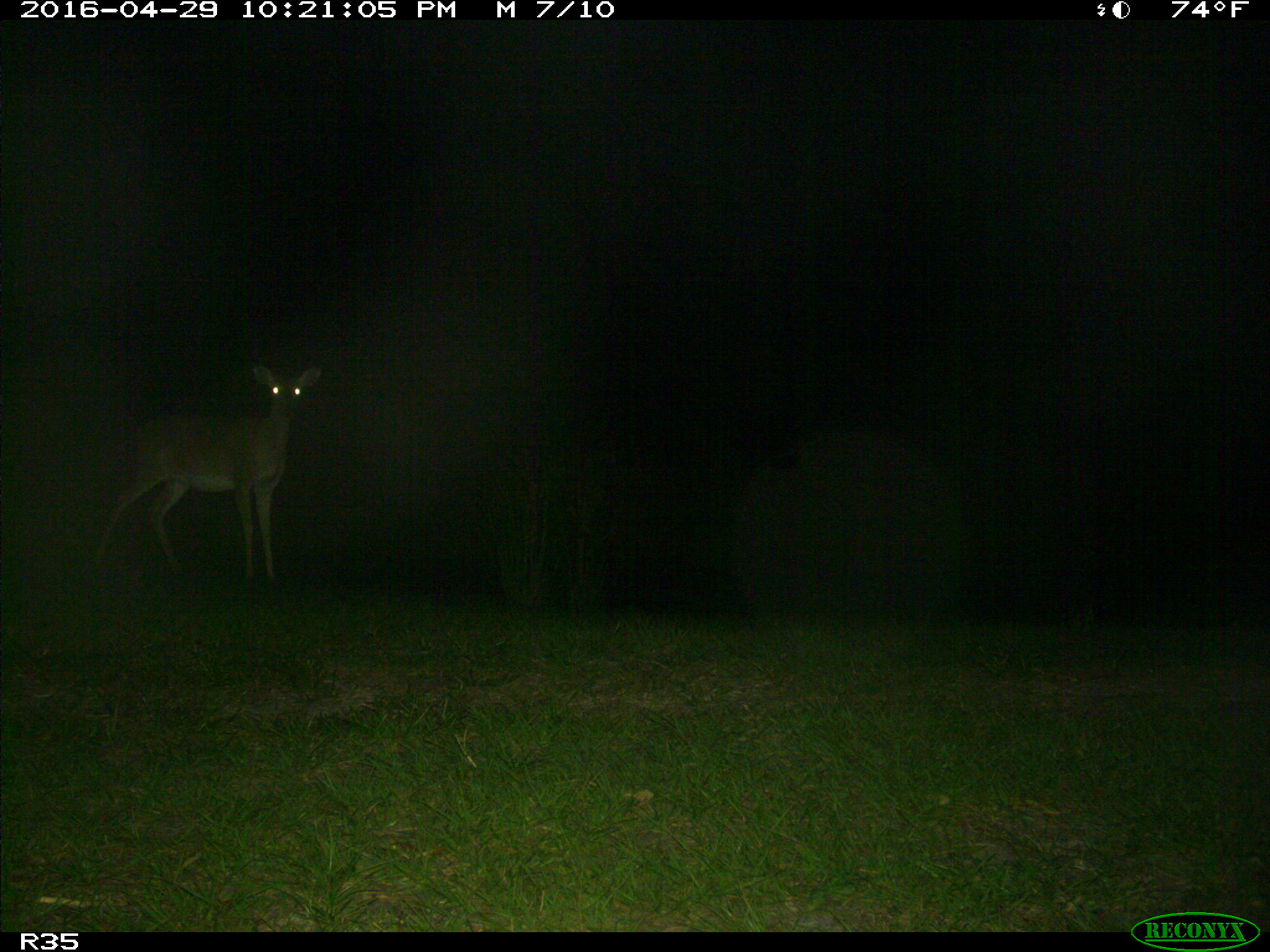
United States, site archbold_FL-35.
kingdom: Animalia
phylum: Chordata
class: Mammalia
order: Artiodactyla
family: Cervidae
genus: Odocoileus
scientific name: Odocoileus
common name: deer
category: unidentified deer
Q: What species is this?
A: Unidentified deer (deer) (Odocoileus).